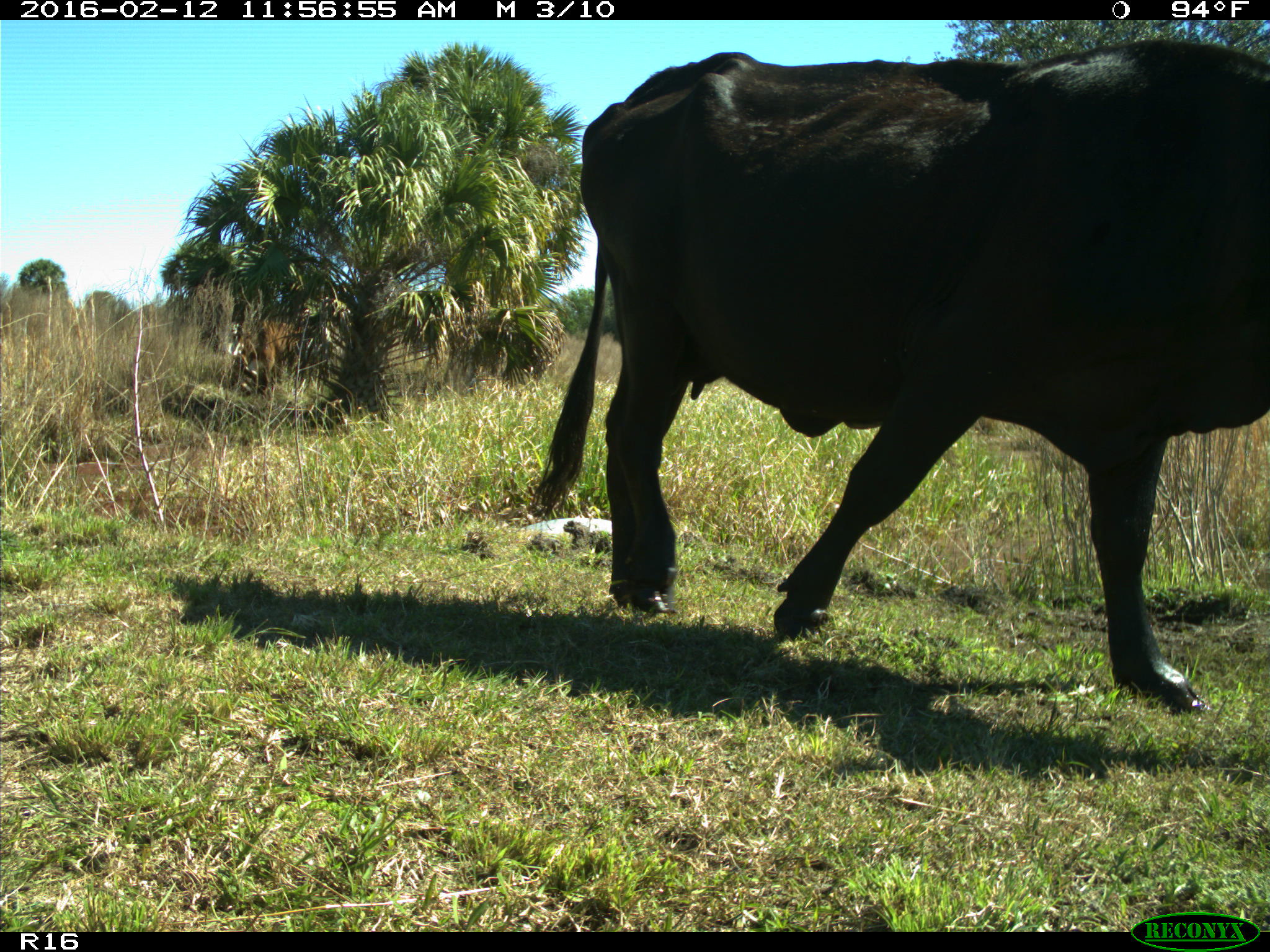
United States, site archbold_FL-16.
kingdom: Animalia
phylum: Chordata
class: Mammalia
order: Artiodactyla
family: Bovidae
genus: Bos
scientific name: Bos taurus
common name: domestic cow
Bos taurus (domestic cow).